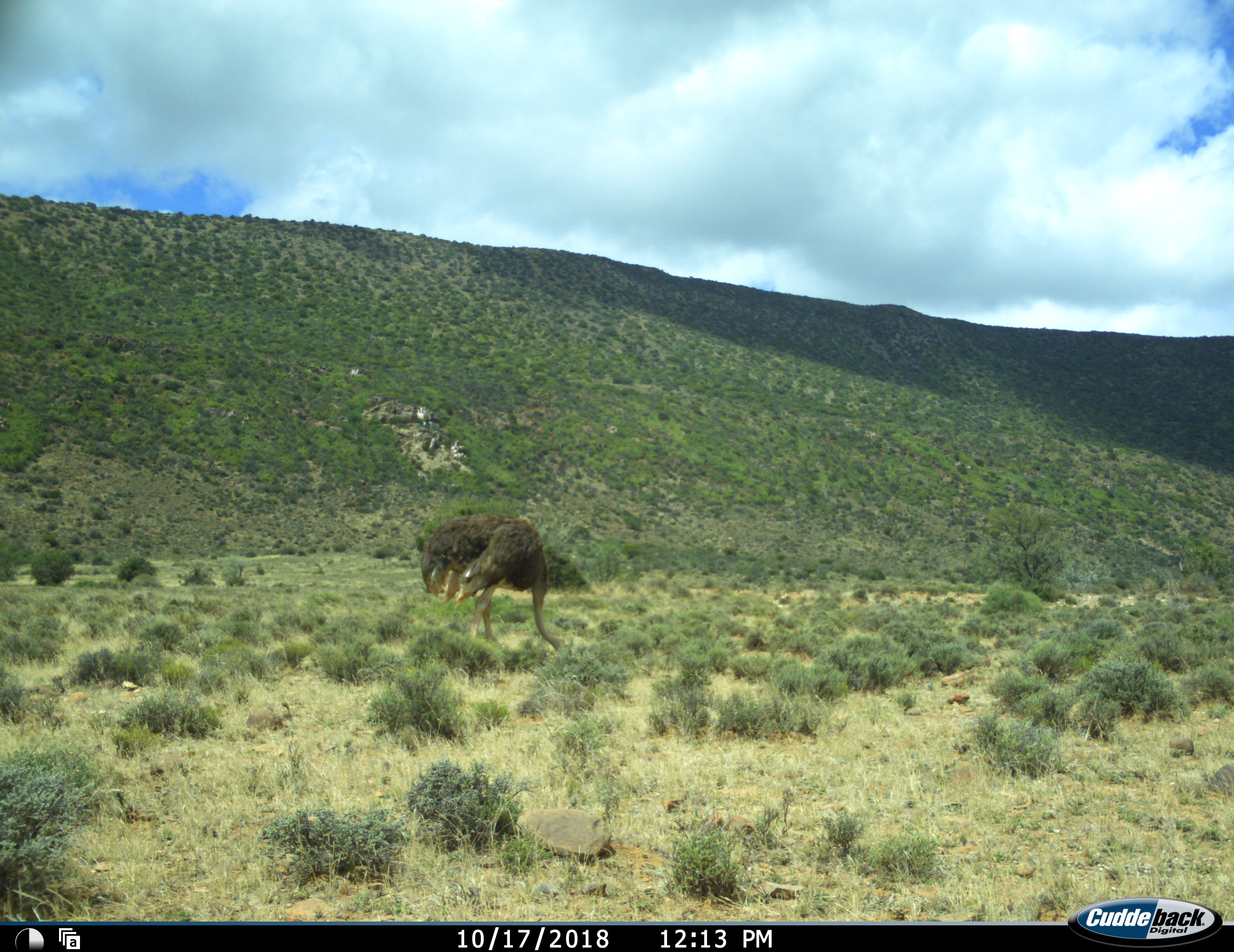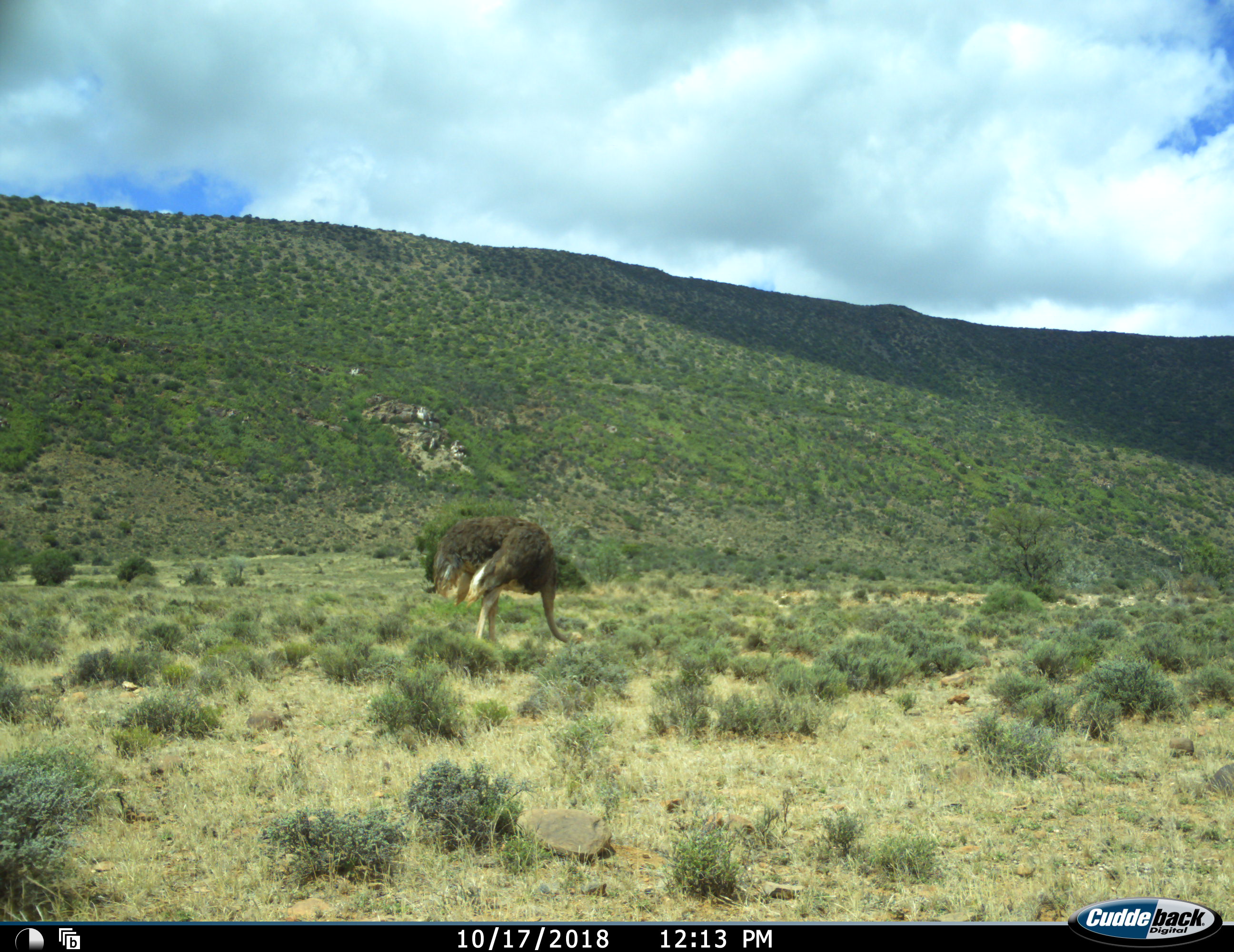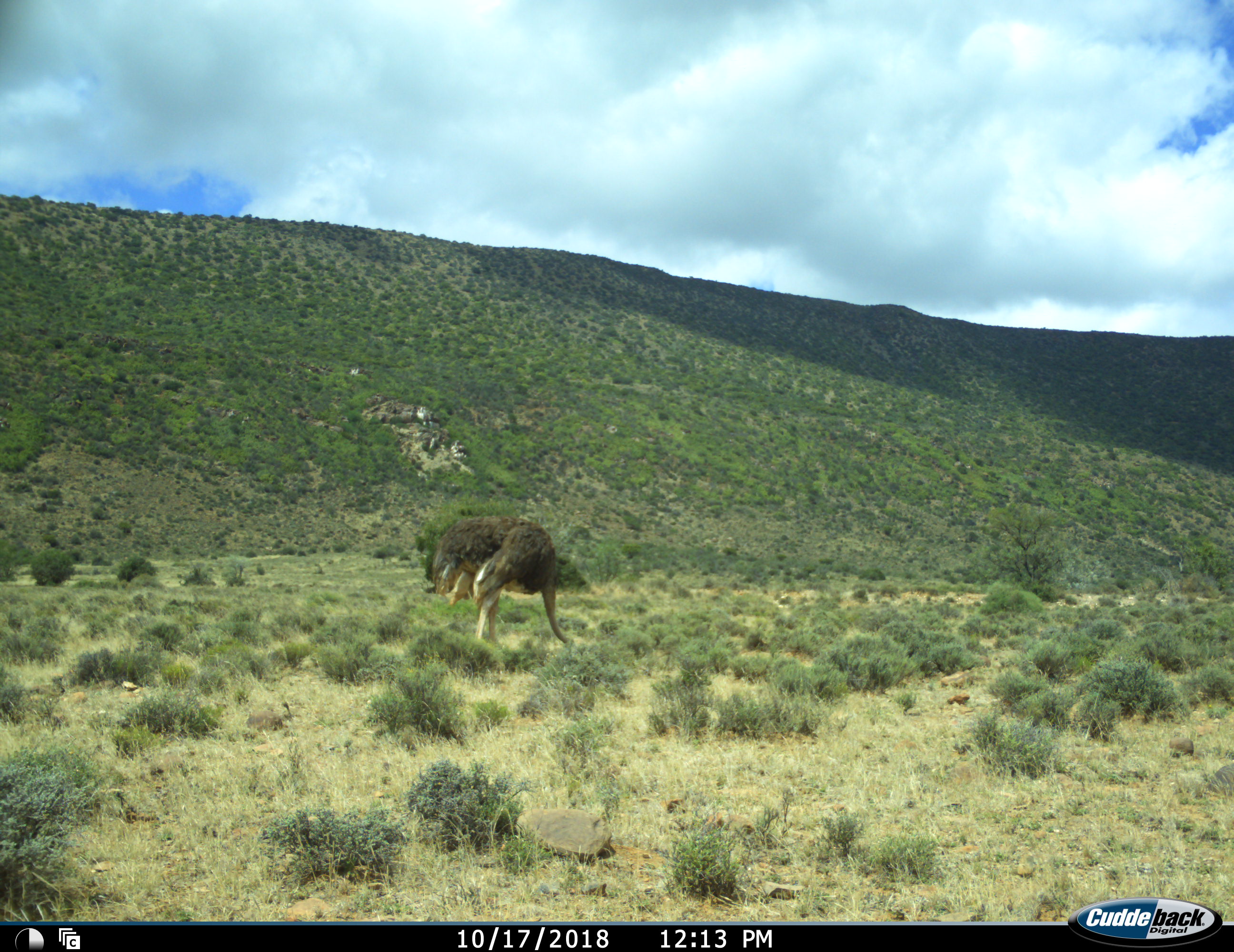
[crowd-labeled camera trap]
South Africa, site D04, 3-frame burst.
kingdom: Animalia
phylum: Chordata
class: Aves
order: Struthioniformes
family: Struthionidae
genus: Struthio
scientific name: Struthio camelus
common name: ostrich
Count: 1.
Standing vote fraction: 10%.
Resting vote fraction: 0%.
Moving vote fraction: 20%.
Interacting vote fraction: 0%.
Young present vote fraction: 0%.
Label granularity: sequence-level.